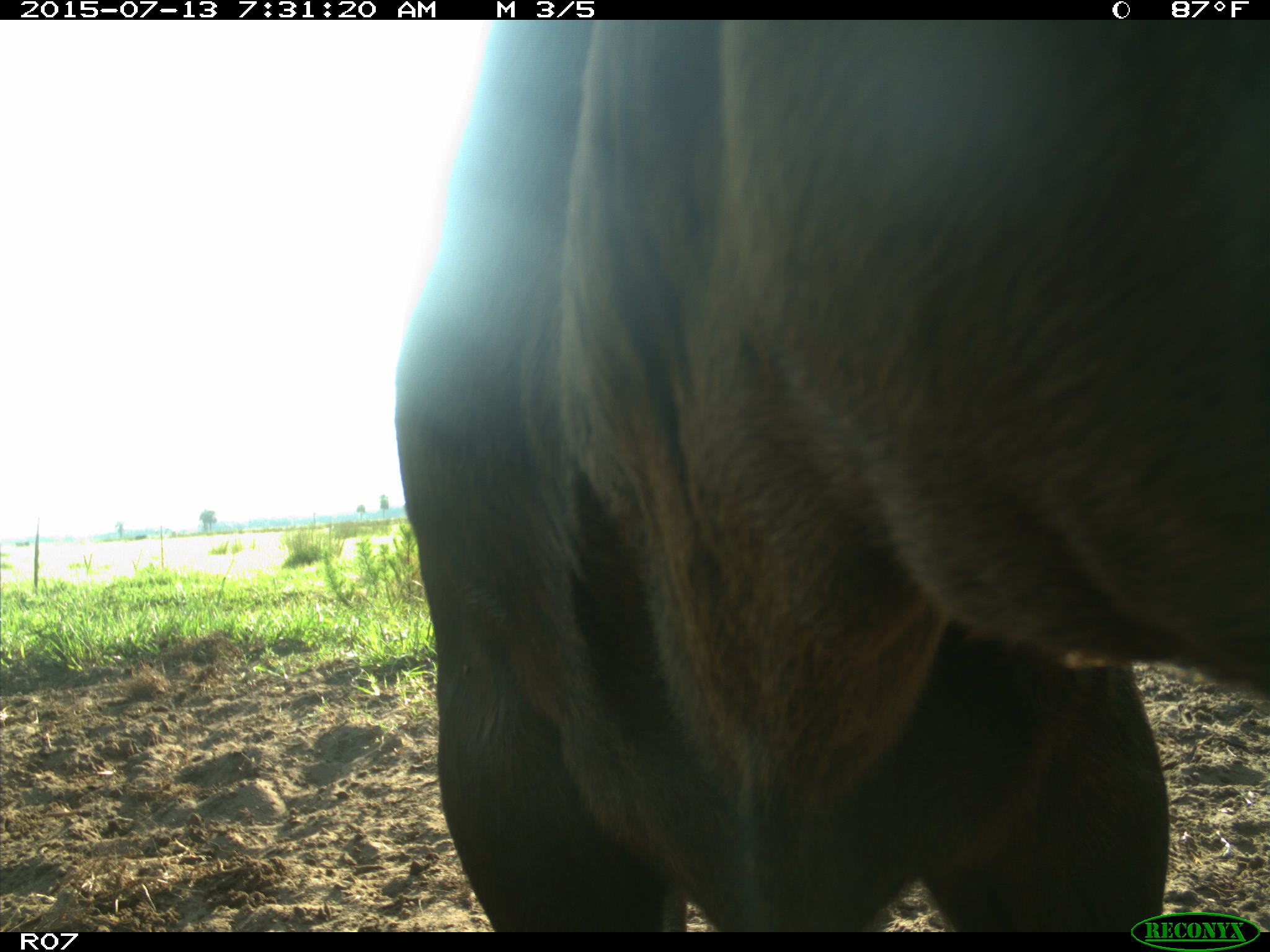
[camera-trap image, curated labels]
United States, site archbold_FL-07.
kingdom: Animalia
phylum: Chordata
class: Mammalia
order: Artiodactyla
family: Bovidae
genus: Bos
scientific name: Bos taurus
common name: domestic cow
Bos taurus (domestic cow).